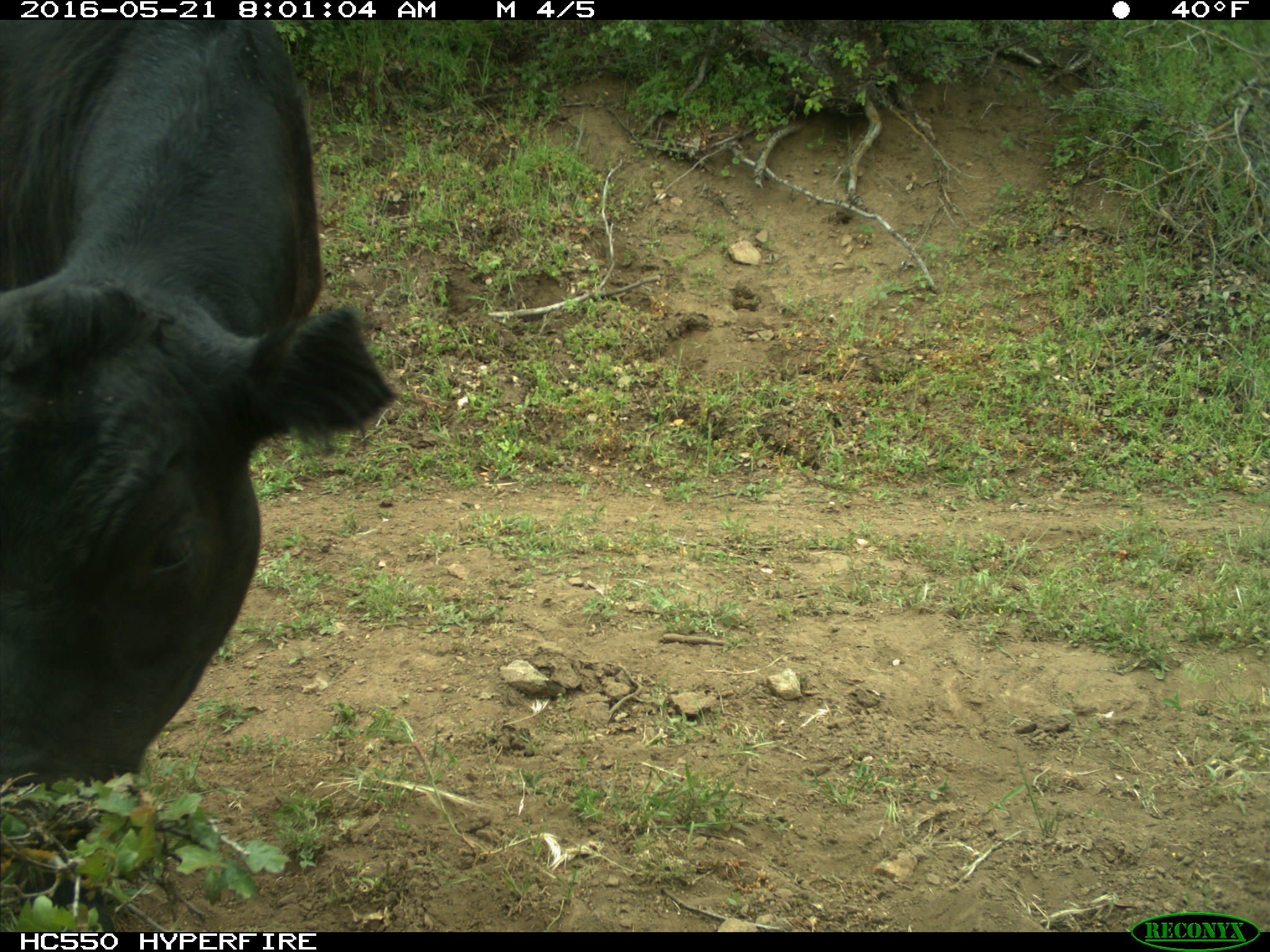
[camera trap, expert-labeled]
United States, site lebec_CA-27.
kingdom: Animalia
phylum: Chordata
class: Mammalia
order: Artiodactyla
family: Bovidae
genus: Bos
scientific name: Bos taurus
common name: domestic cow